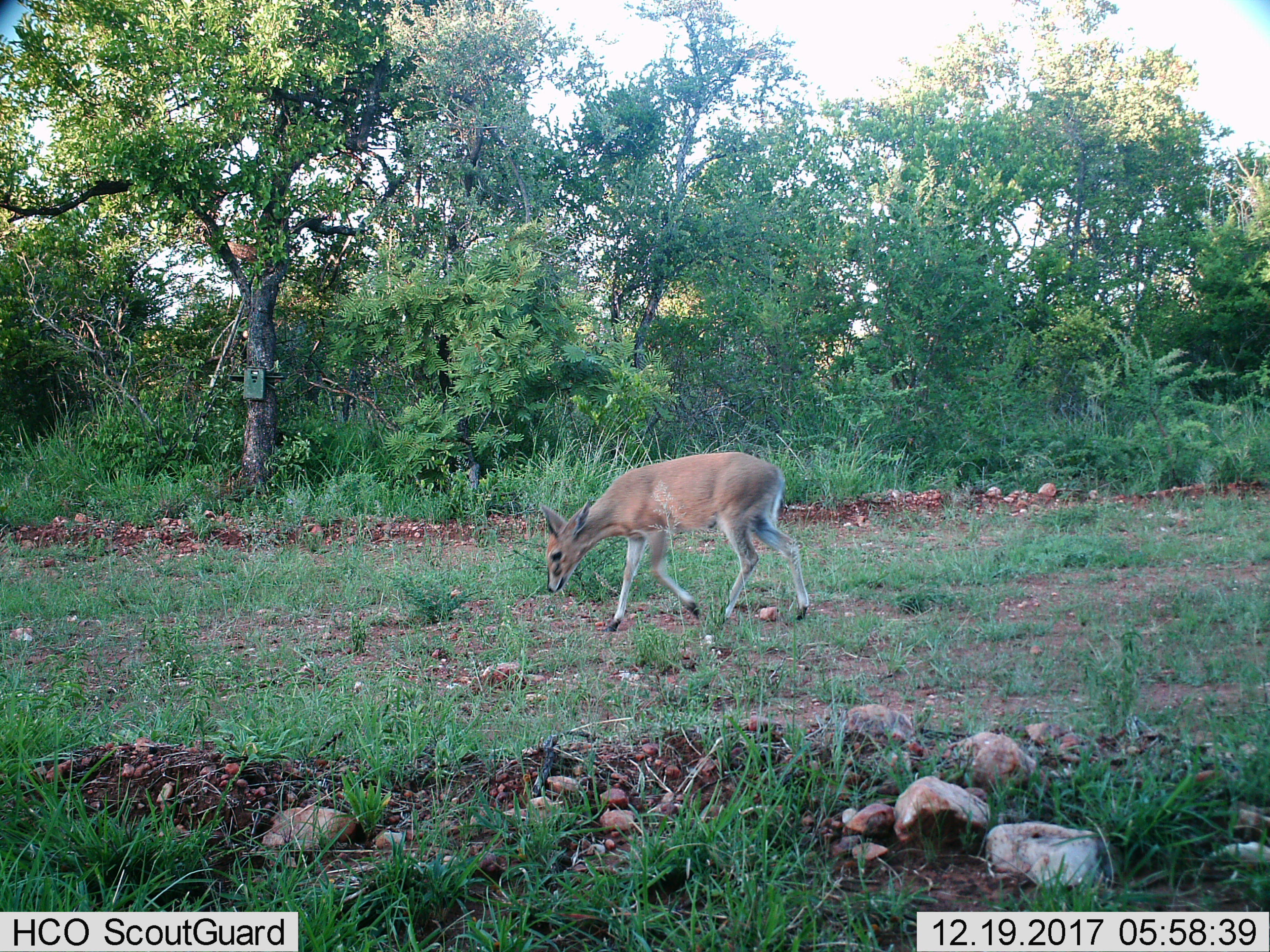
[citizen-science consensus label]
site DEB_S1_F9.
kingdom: Animalia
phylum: Chordata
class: Mammalia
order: Artiodactyla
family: Bovidae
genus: Sylvicapra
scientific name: Sylvicapra grimmia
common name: common duiker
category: duikercommongrey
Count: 1.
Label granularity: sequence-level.